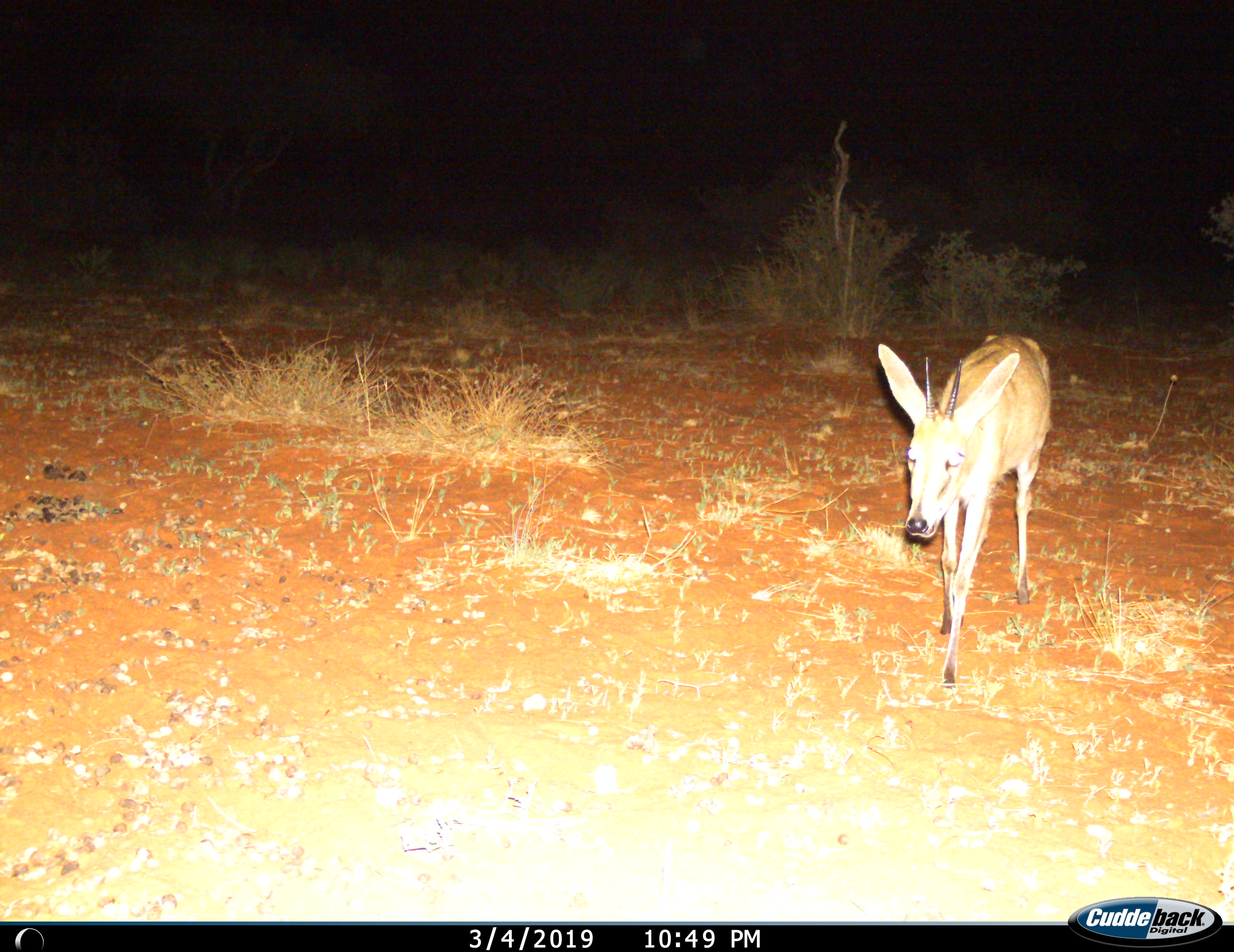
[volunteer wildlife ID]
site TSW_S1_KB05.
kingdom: Animalia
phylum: Chordata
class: Mammalia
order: Artiodactyla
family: Bovidae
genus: Sylvicapra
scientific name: Sylvicapra grimmia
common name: common duiker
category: duikercommongrey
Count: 1.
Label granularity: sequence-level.